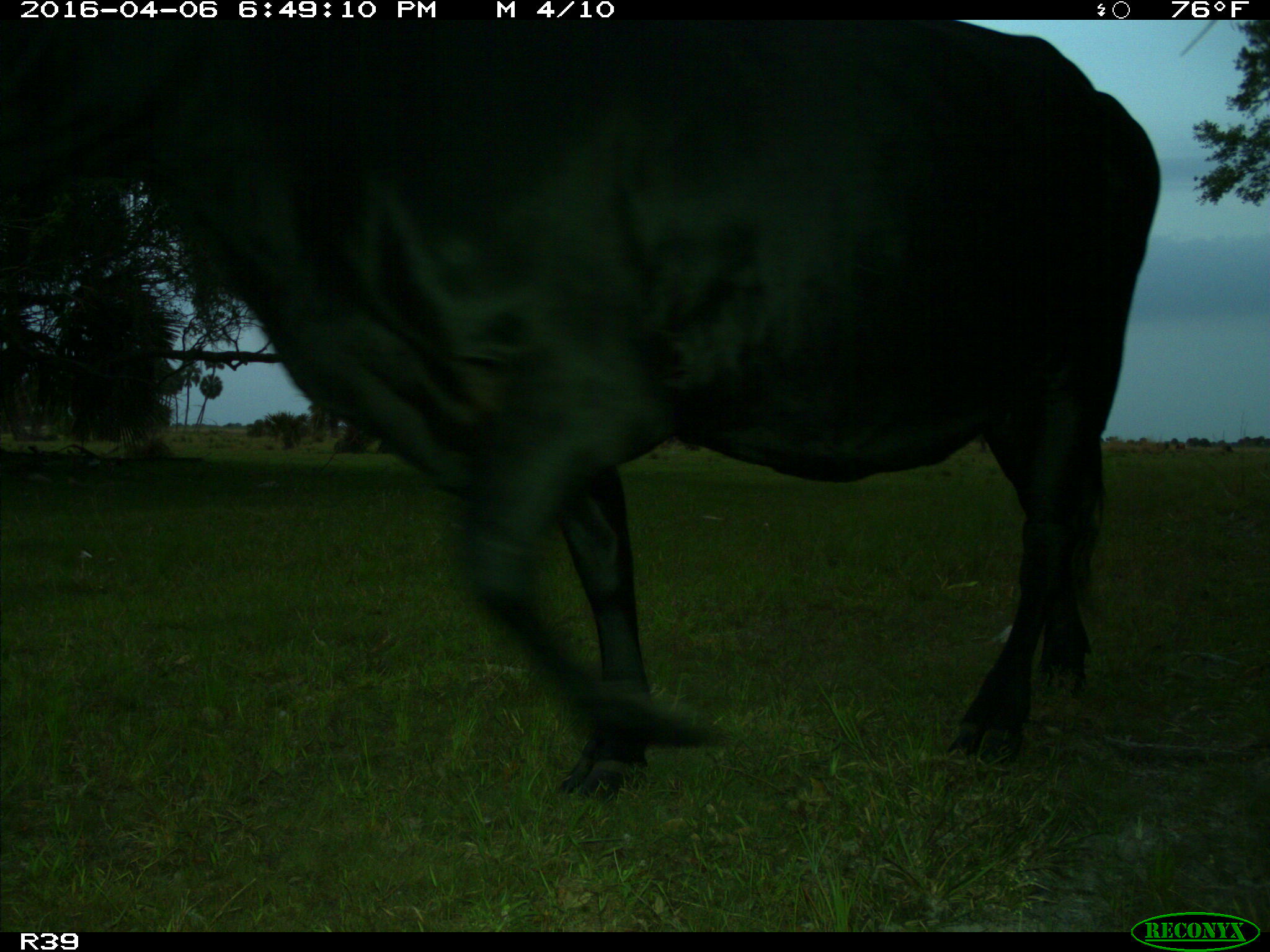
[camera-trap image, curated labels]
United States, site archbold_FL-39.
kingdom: Animalia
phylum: Chordata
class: Mammalia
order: Artiodactyla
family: Bovidae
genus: Bos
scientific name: Bos taurus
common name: domestic cow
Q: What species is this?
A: Bos taurus (domestic cow).